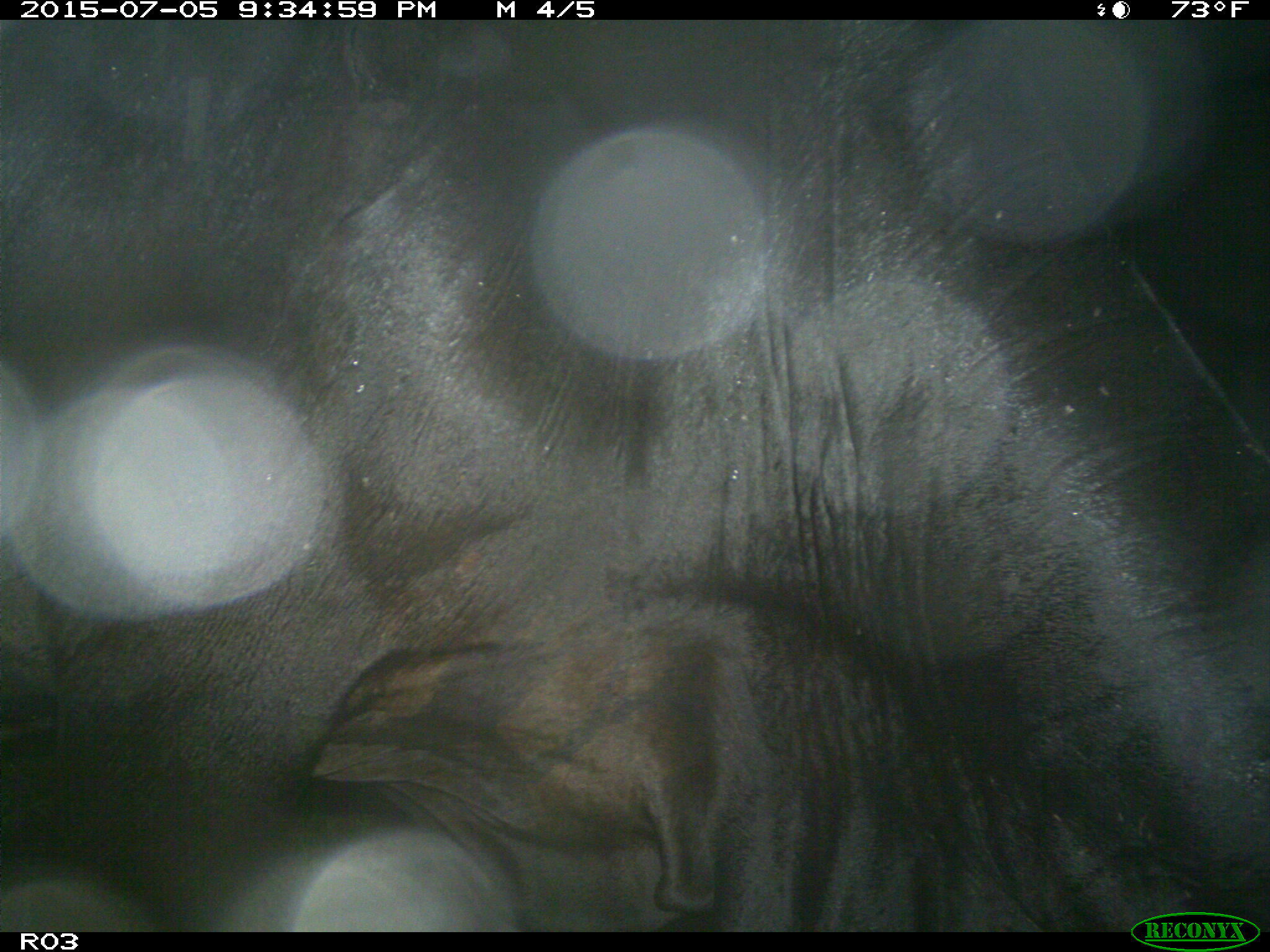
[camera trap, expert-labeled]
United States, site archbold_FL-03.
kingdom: Animalia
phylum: Chordata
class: Mammalia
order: Artiodactyla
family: Bovidae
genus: Bos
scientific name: Bos taurus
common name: domestic cow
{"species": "Bos taurus (domestic cow)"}